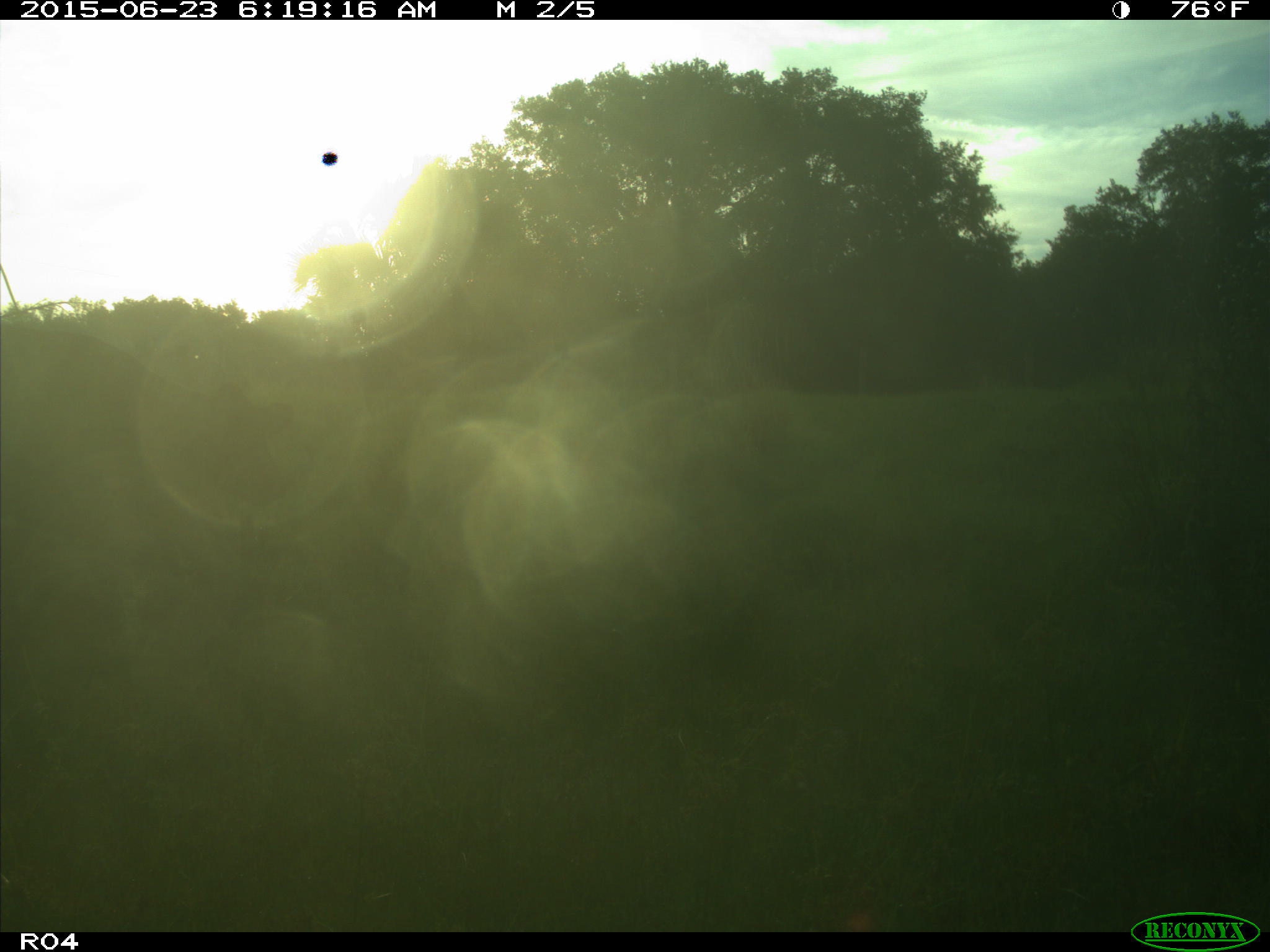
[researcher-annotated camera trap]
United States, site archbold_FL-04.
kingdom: Animalia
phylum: Chordata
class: Mammalia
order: Artiodactyla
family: Bovidae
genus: Bos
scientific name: Bos taurus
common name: domestic cow